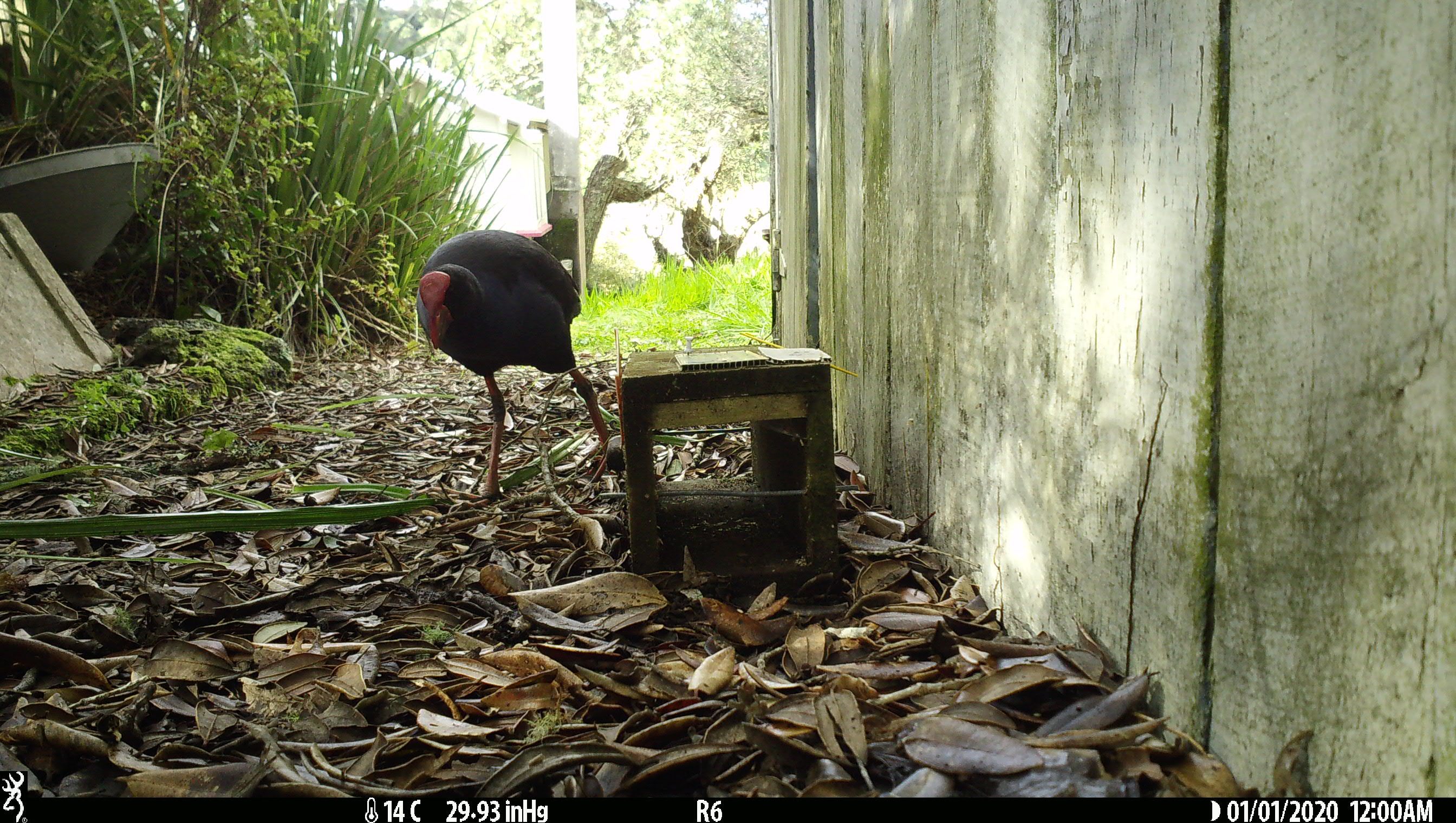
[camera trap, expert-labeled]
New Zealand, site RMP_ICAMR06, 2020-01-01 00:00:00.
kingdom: Animalia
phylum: Chordata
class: Aves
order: Gruiformes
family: Rallidae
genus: Porphyrio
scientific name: Porphyrio melanotus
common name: australasian swamphen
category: pukeko